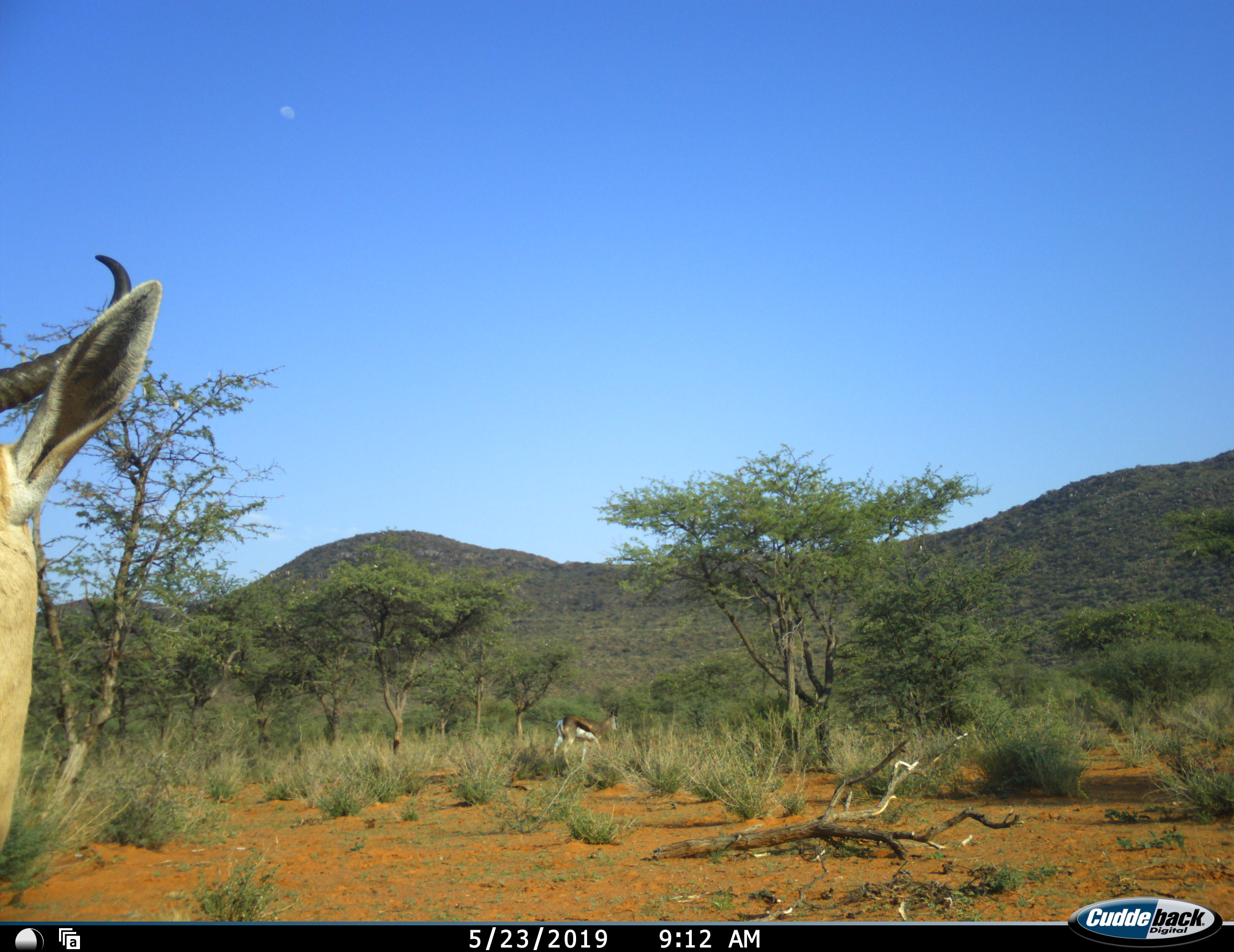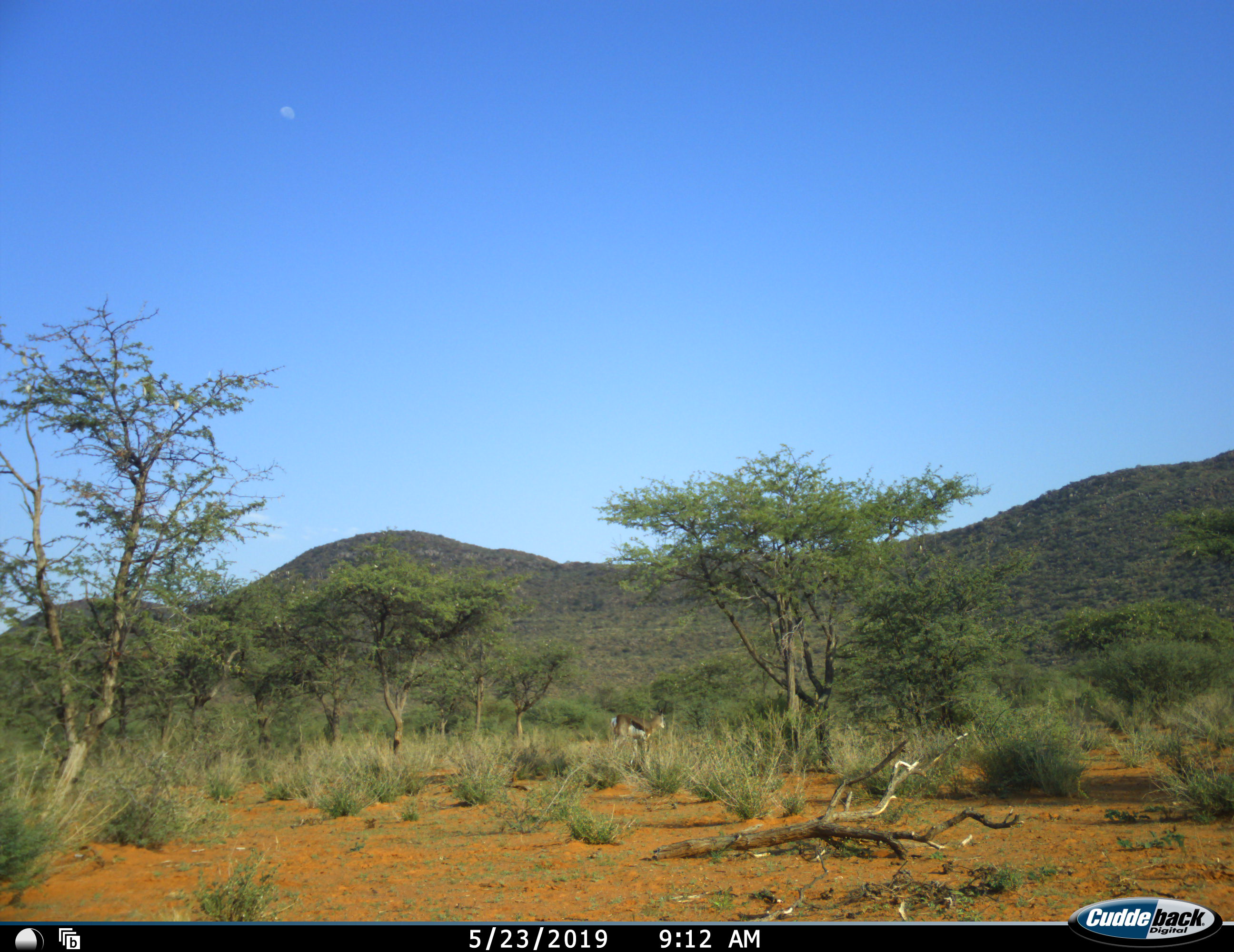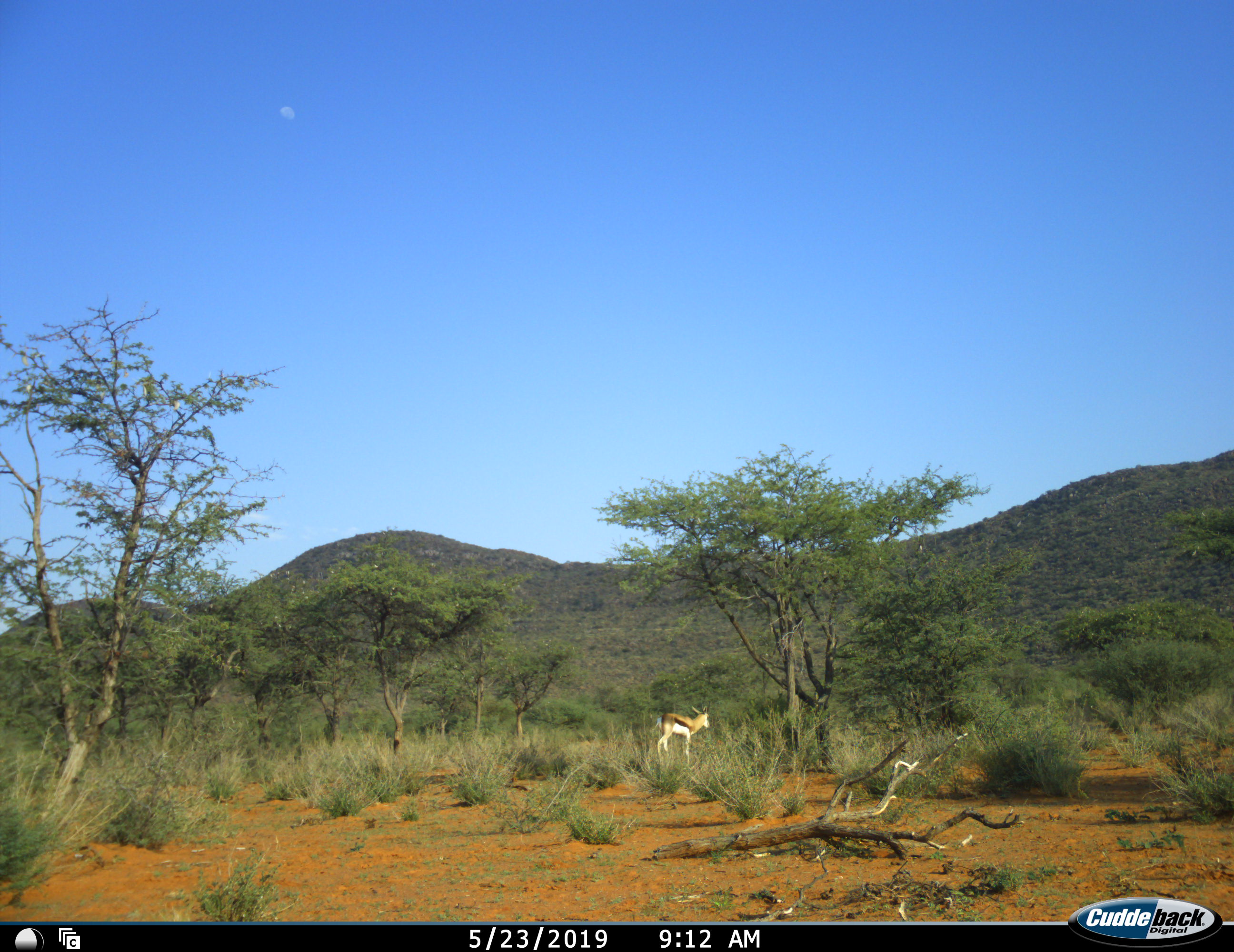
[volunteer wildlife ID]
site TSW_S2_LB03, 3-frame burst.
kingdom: Animalia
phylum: Chordata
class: Mammalia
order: Artiodactyla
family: Bovidae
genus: Antidorcas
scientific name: Antidorcas marsupialis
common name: springbok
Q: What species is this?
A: Springbok (Antidorcas marsupialis).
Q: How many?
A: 2.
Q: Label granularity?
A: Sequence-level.